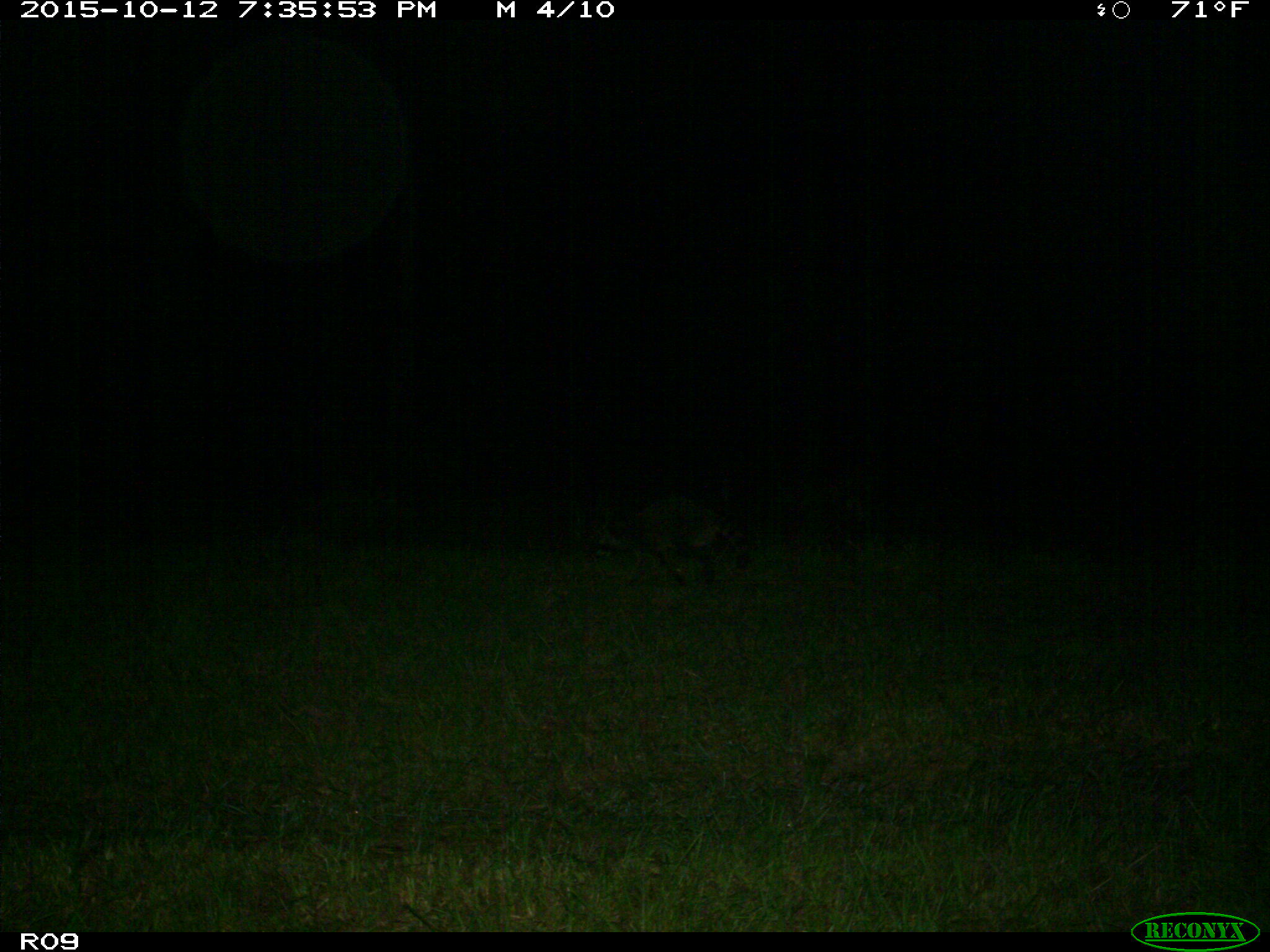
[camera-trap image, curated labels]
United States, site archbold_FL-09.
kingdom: Animalia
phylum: Chordata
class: Mammalia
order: Carnivora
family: Procyonidae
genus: Procyon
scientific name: Procyon lotor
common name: common raccoon